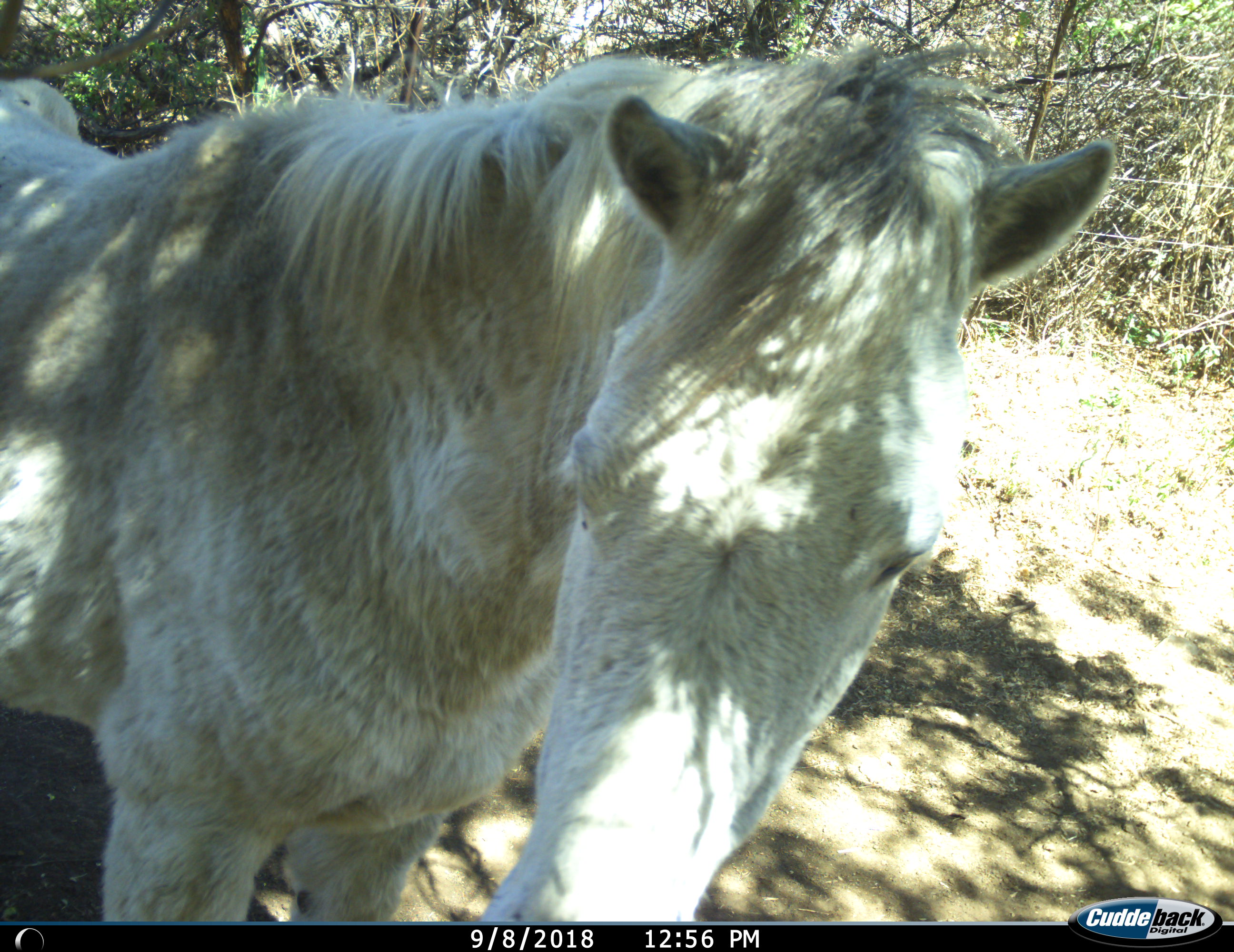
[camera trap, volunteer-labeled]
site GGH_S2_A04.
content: unidentified animal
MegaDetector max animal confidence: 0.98